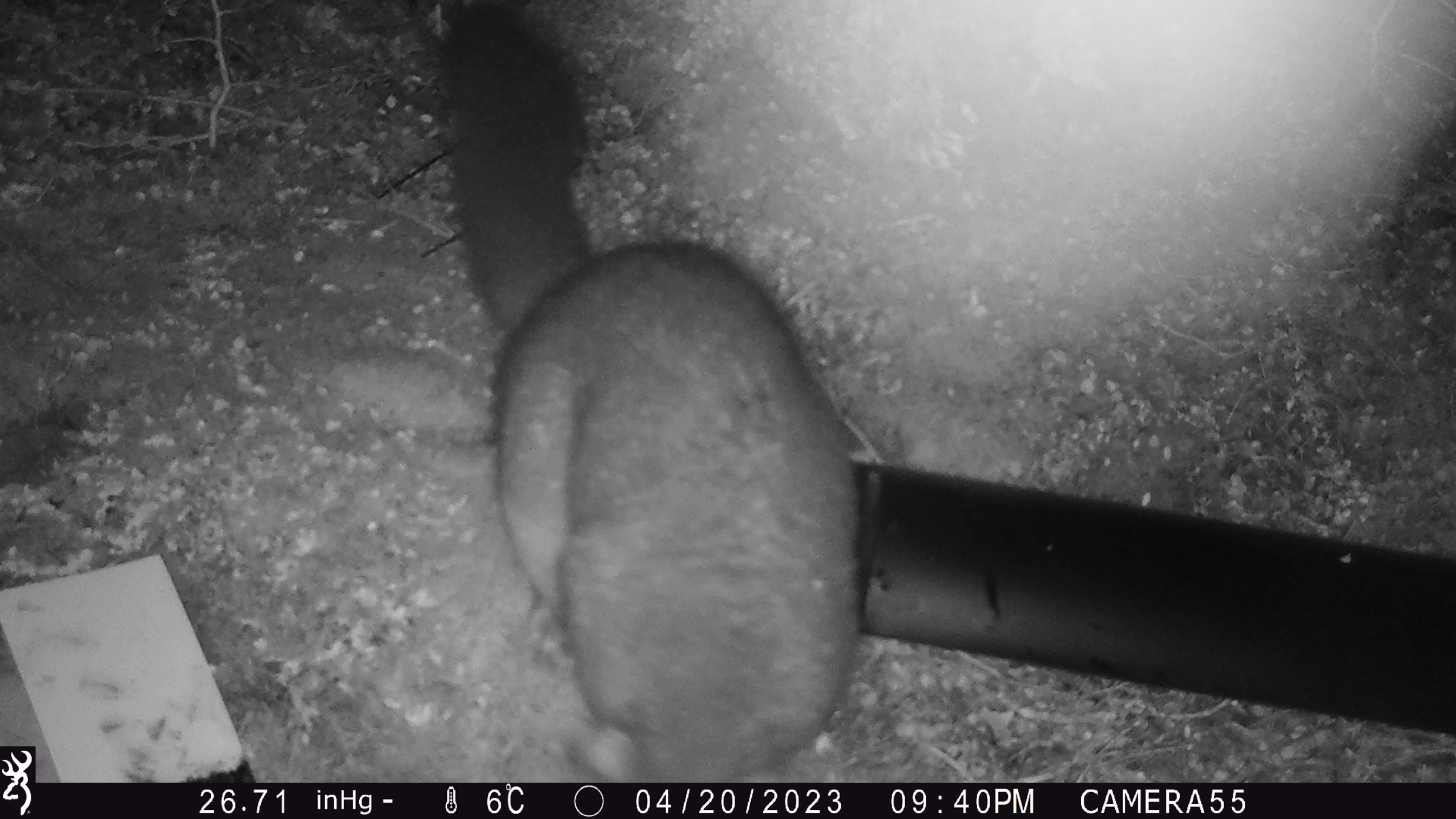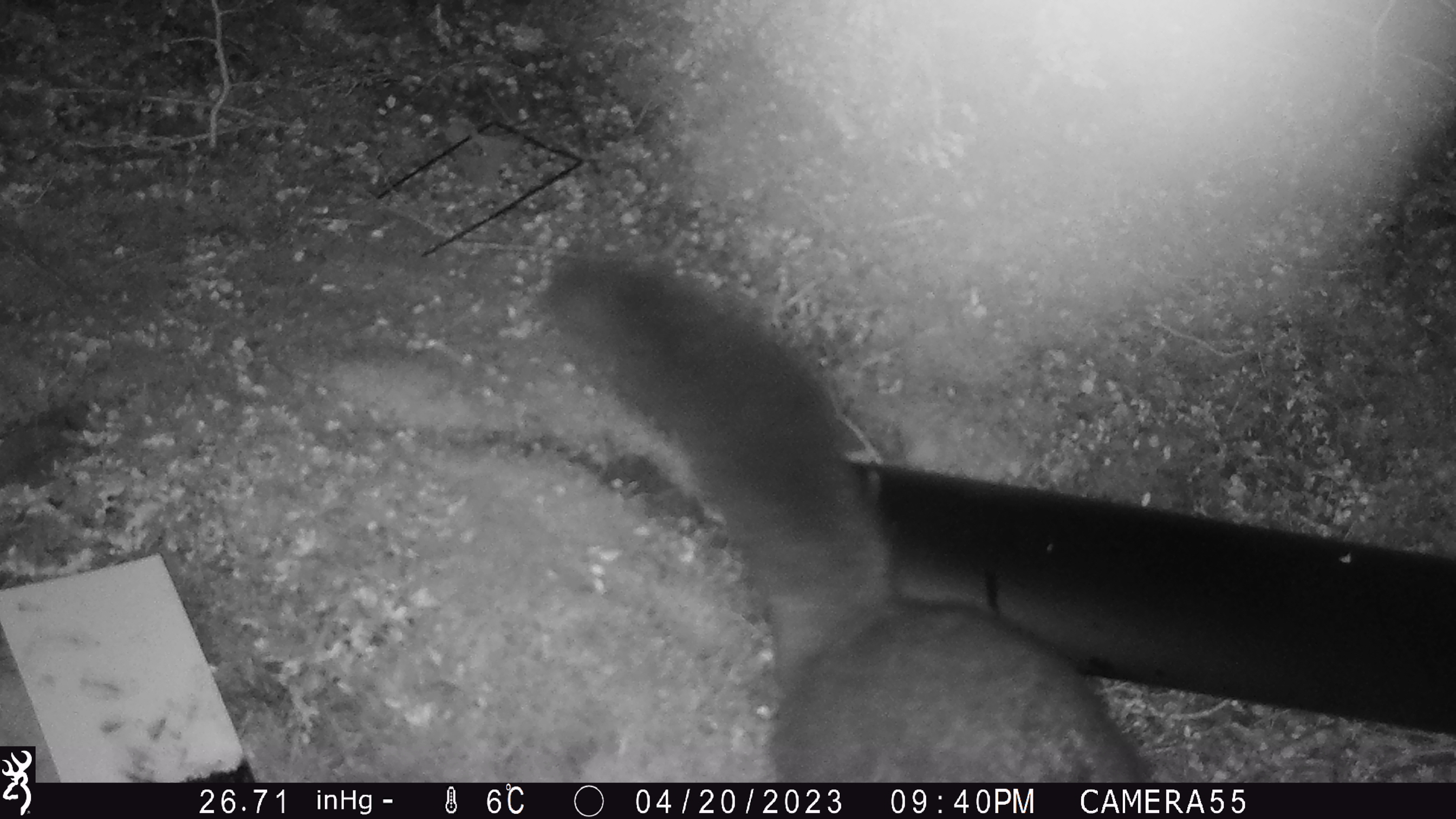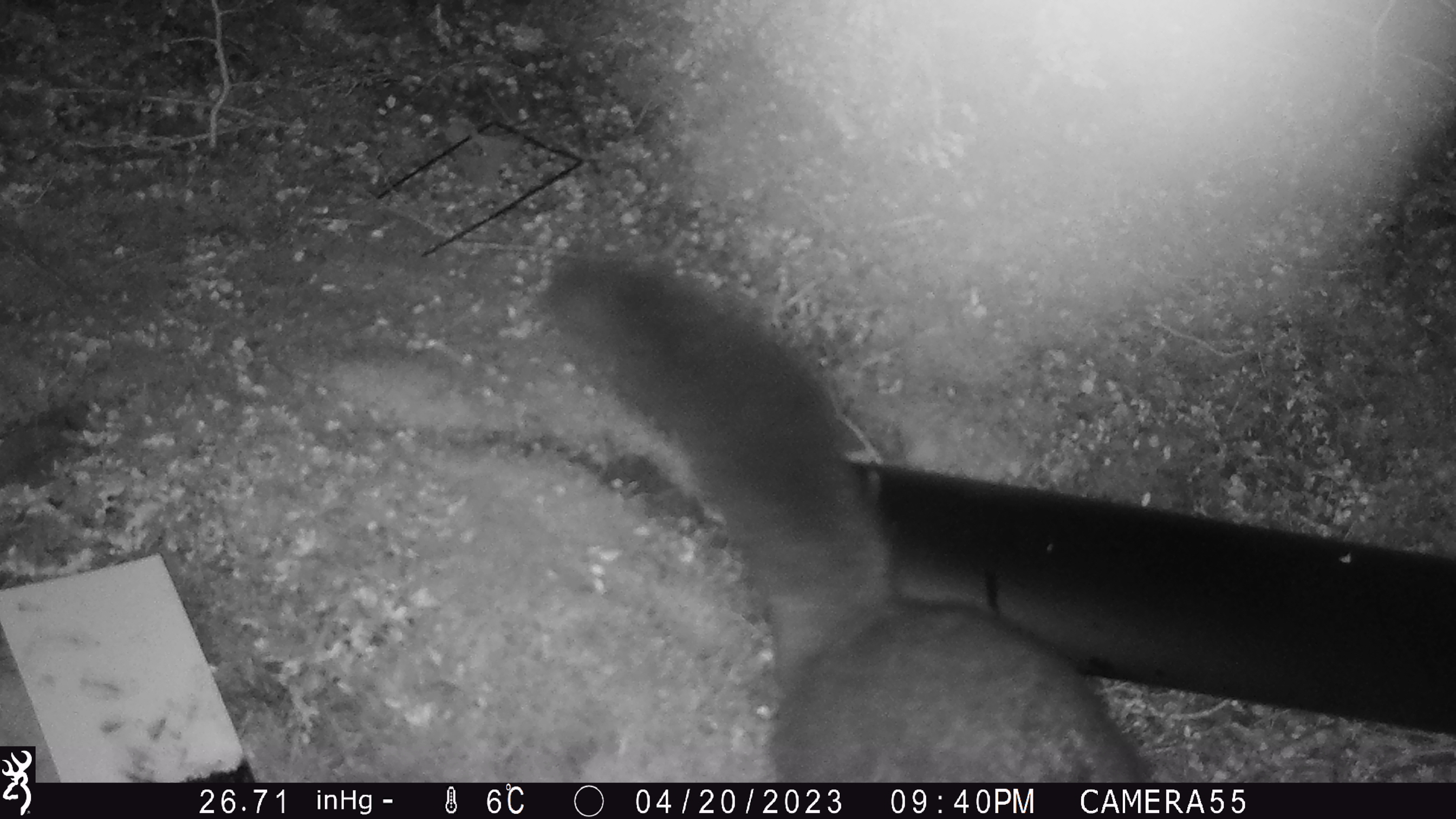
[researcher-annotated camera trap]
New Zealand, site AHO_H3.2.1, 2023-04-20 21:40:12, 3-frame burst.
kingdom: Animalia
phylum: Chordata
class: Mammalia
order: Carnivora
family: Mustelidae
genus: Mustela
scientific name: Mustela erminea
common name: stoat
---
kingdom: Animalia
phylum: Chordata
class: Mammalia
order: Diprotodontia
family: Phalangeridae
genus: Trichosurus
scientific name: Trichosurus vulpecula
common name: common brushtail possum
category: possum